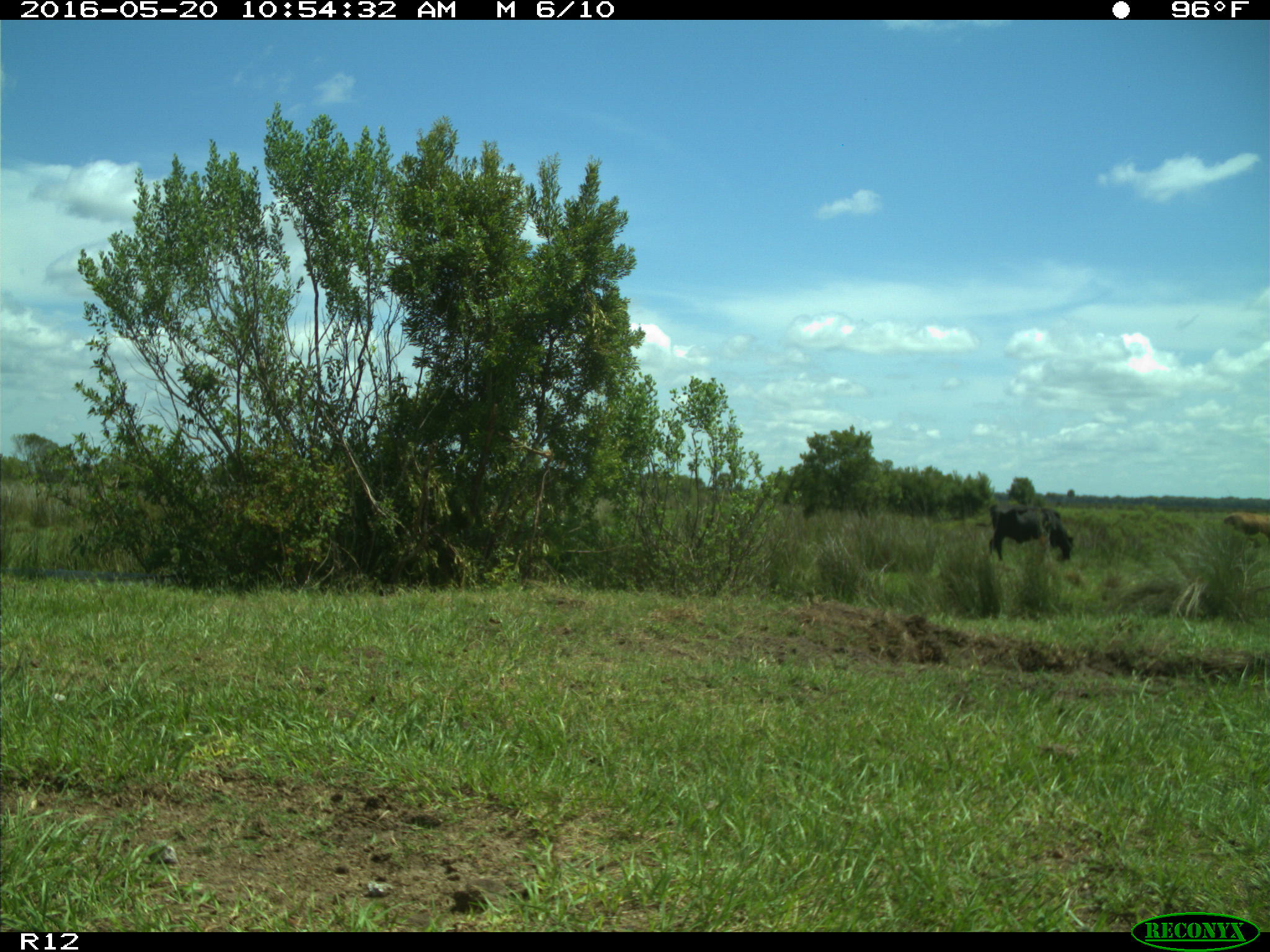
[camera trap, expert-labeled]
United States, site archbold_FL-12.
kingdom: Animalia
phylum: Chordata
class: Mammalia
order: Artiodactyla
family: Bovidae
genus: Bos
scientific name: Bos taurus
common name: domestic cow